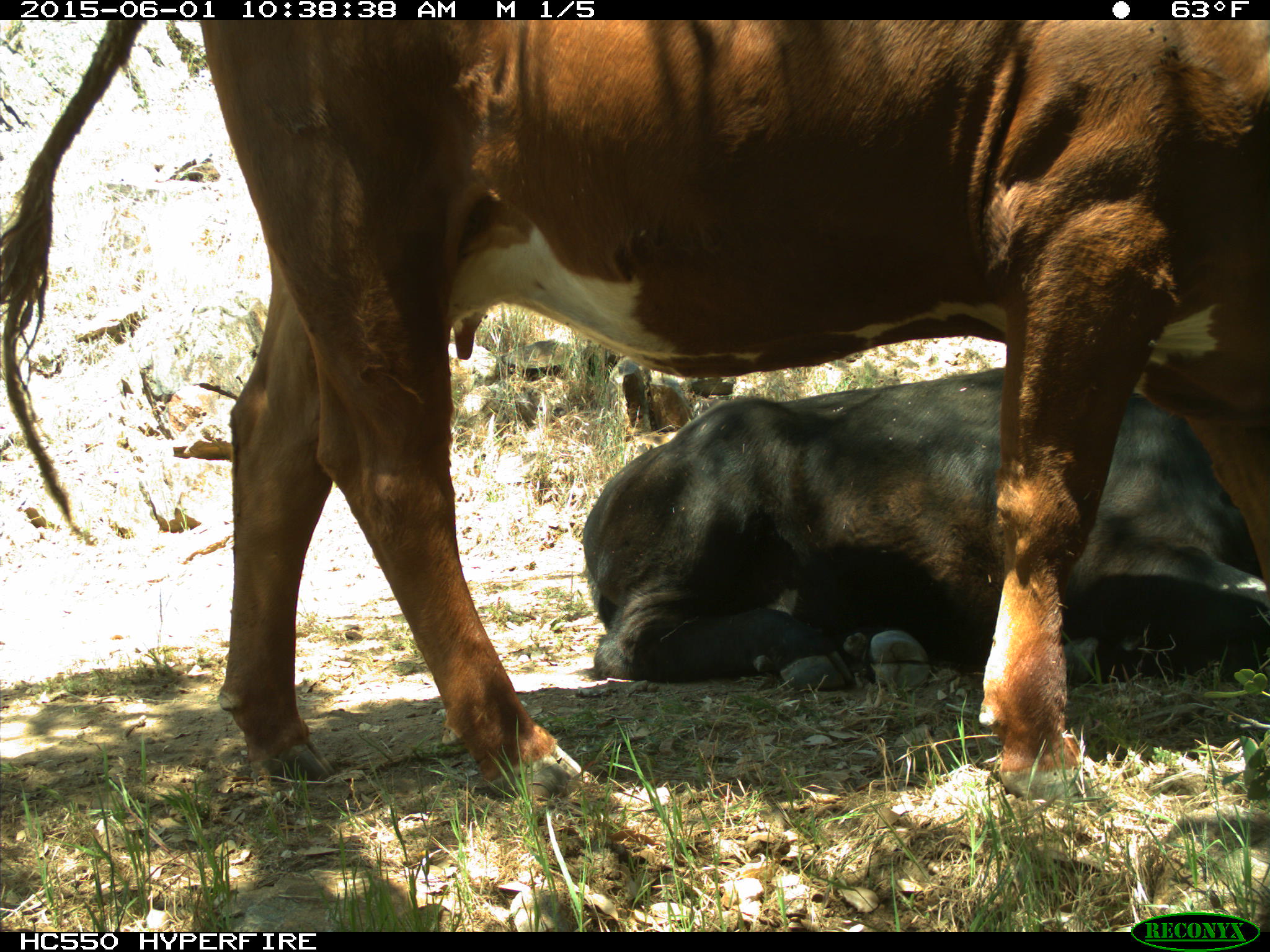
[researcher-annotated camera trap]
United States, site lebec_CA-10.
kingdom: Animalia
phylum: Chordata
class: Mammalia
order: Artiodactyla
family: Bovidae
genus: Bos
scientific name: Bos taurus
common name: domestic cow